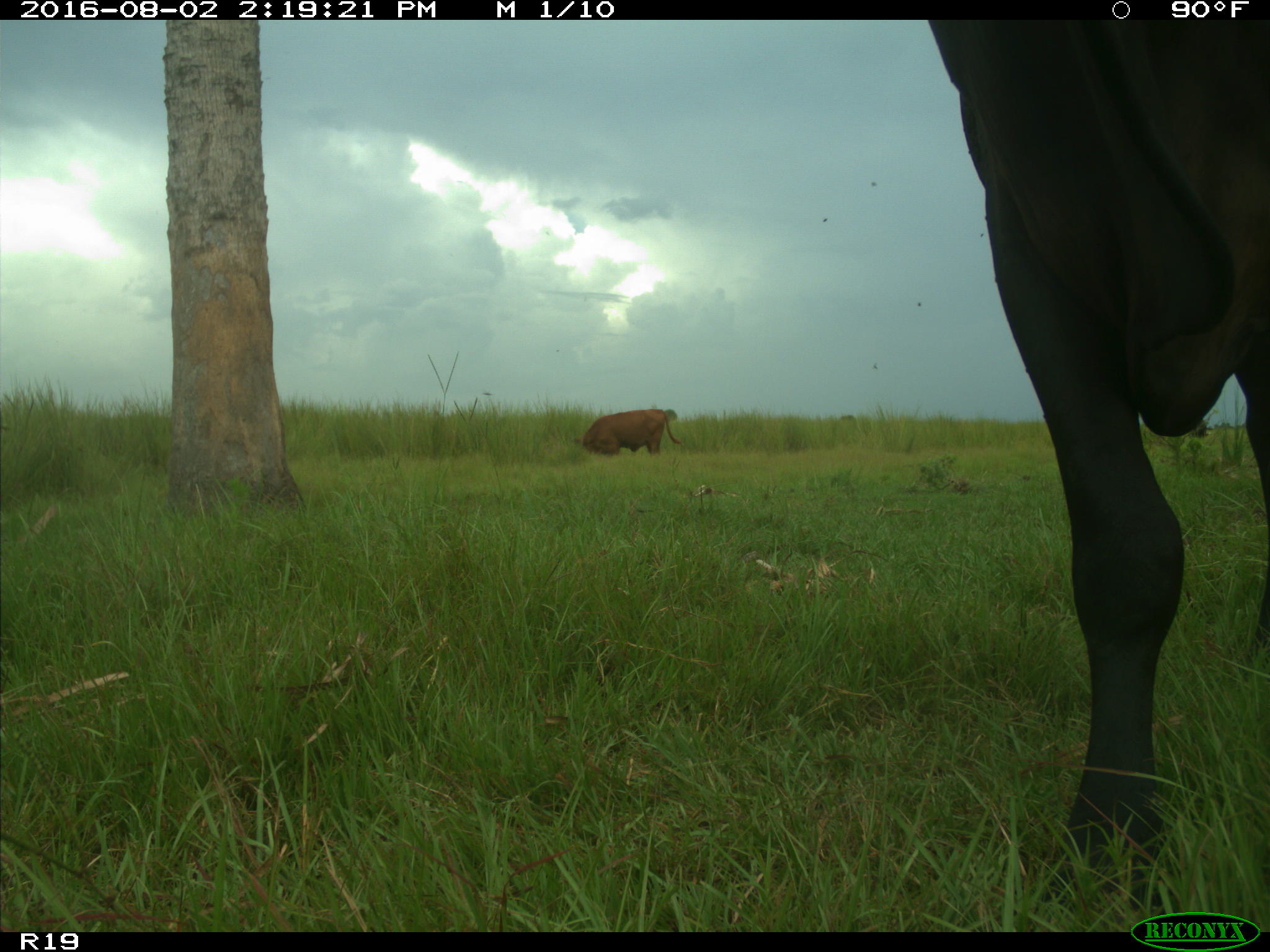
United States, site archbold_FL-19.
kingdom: Animalia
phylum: Chordata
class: Mammalia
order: Artiodactyla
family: Bovidae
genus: Bos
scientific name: Bos taurus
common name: domestic cow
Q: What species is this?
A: Bos taurus (domestic cow).